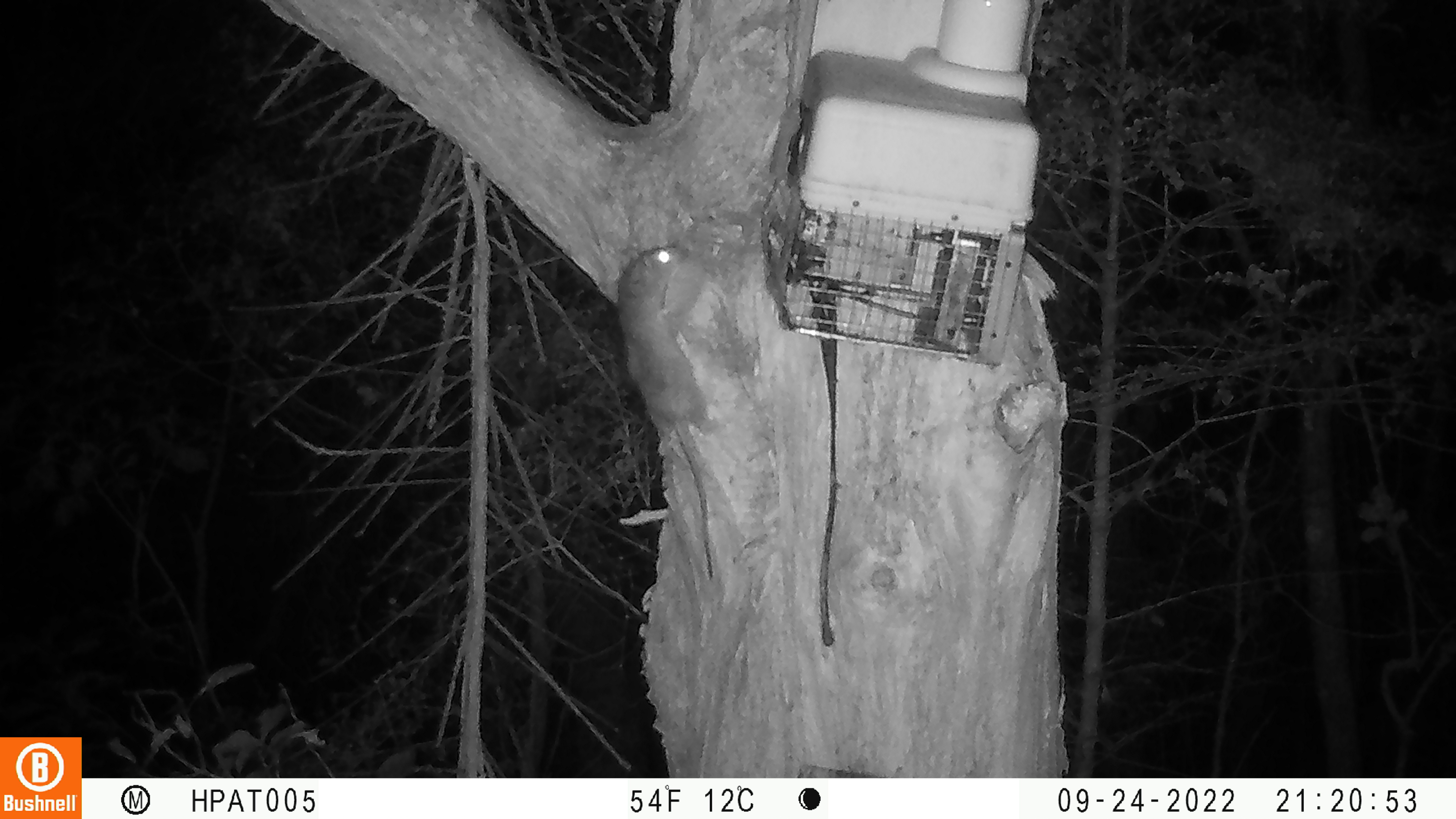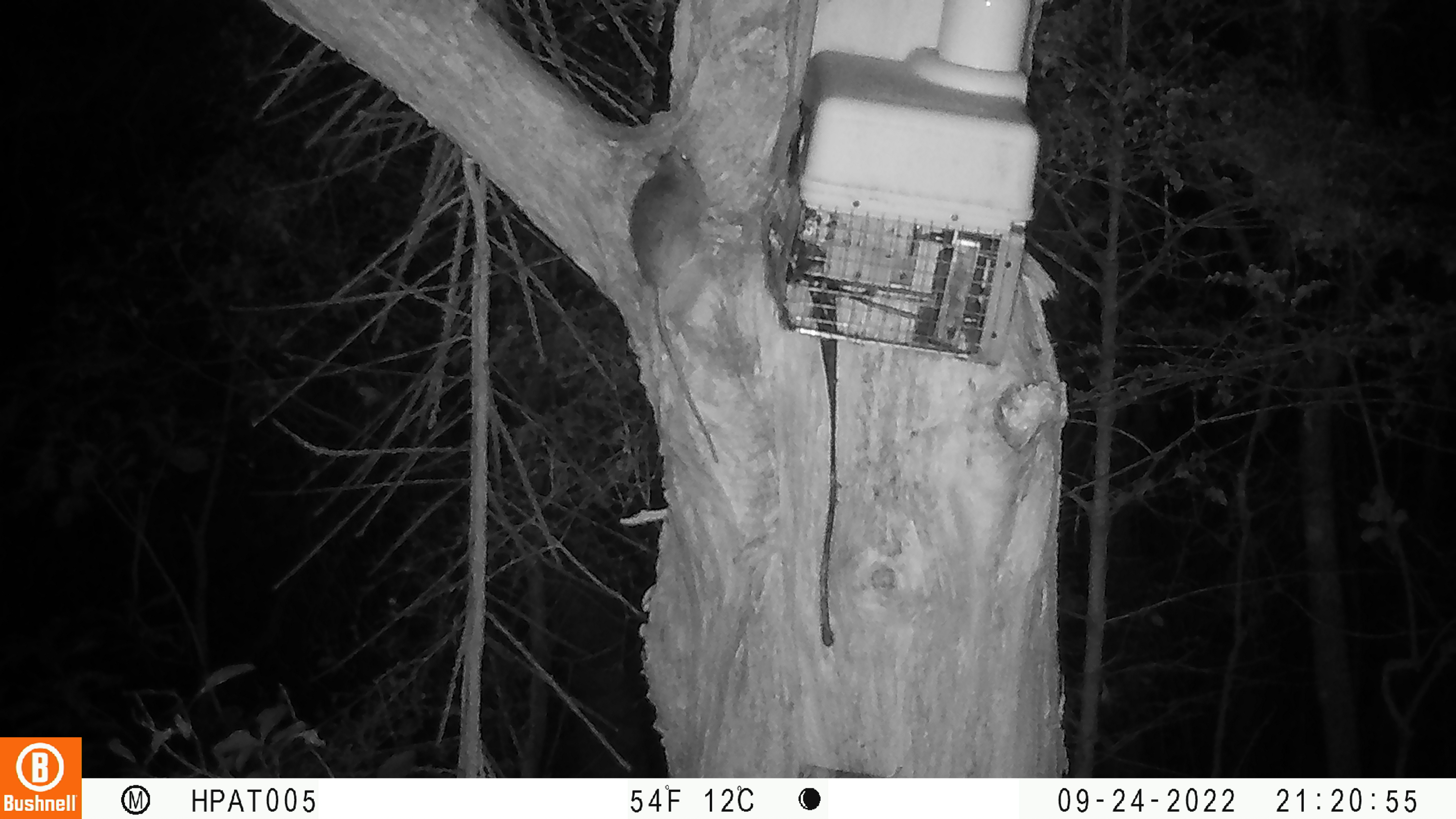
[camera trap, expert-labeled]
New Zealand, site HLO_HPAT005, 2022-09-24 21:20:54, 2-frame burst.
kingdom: Animalia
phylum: Chordata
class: Mammalia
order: Rodentia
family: Muridae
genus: Rattus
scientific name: Rattus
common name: rat